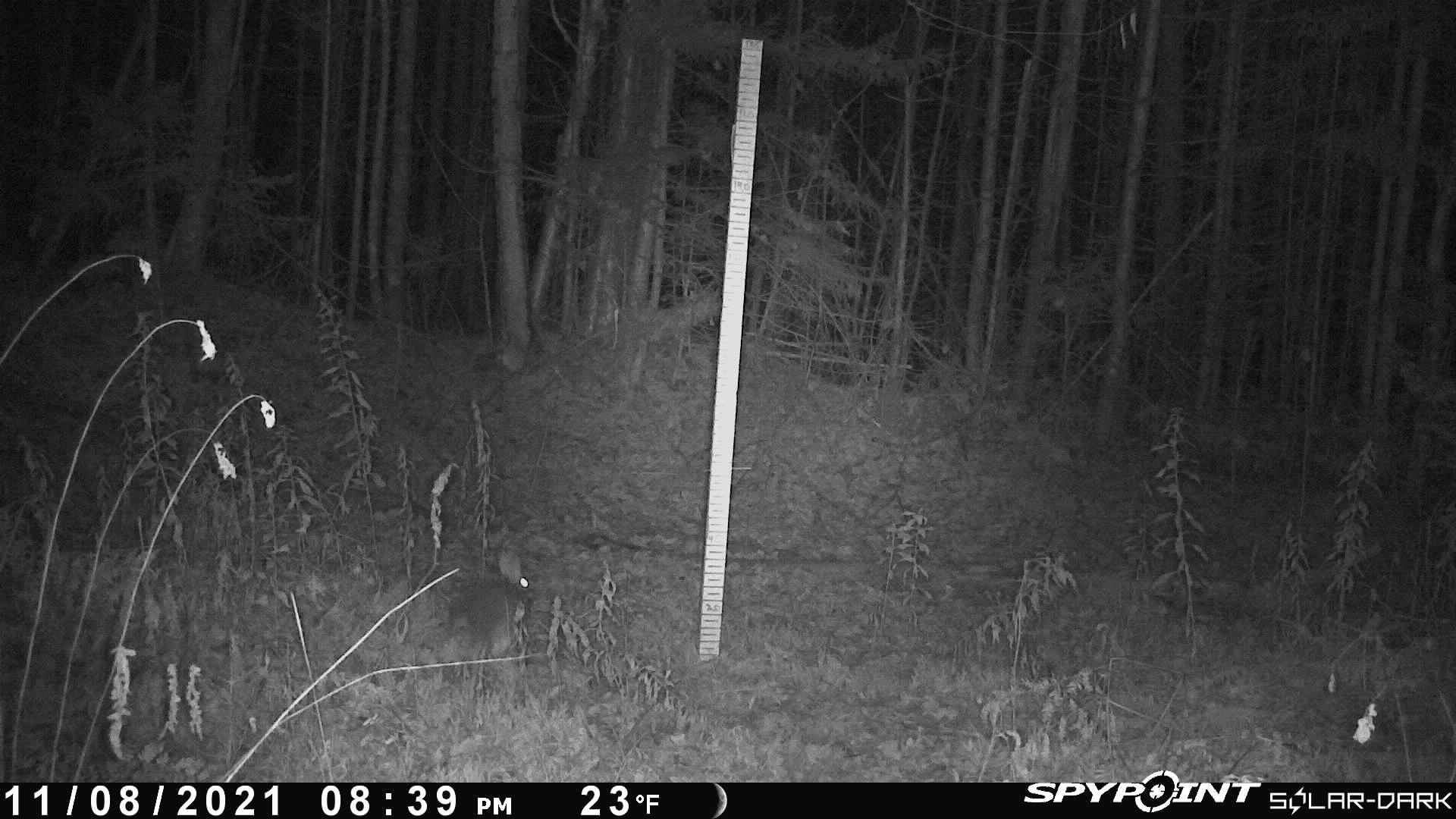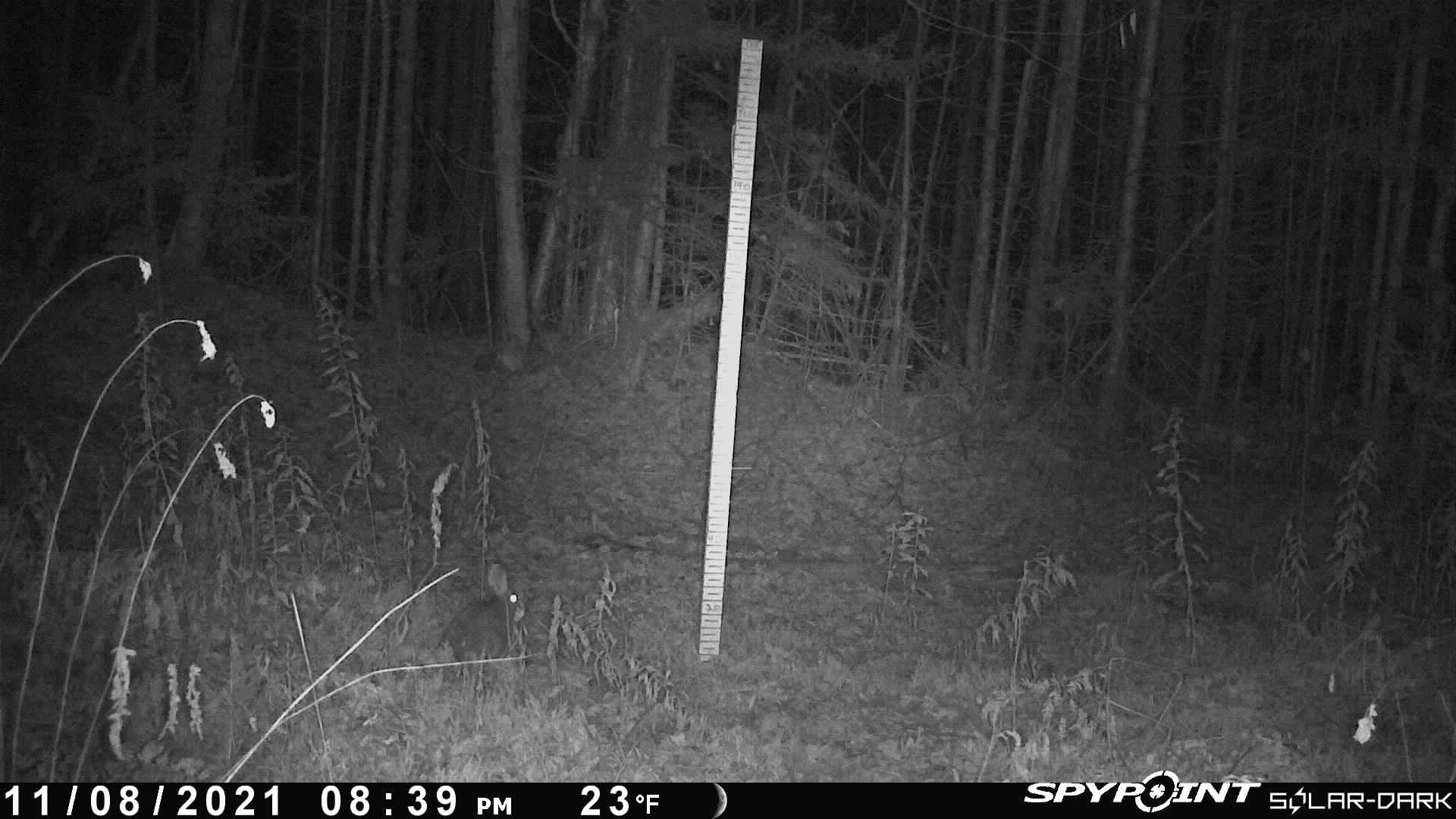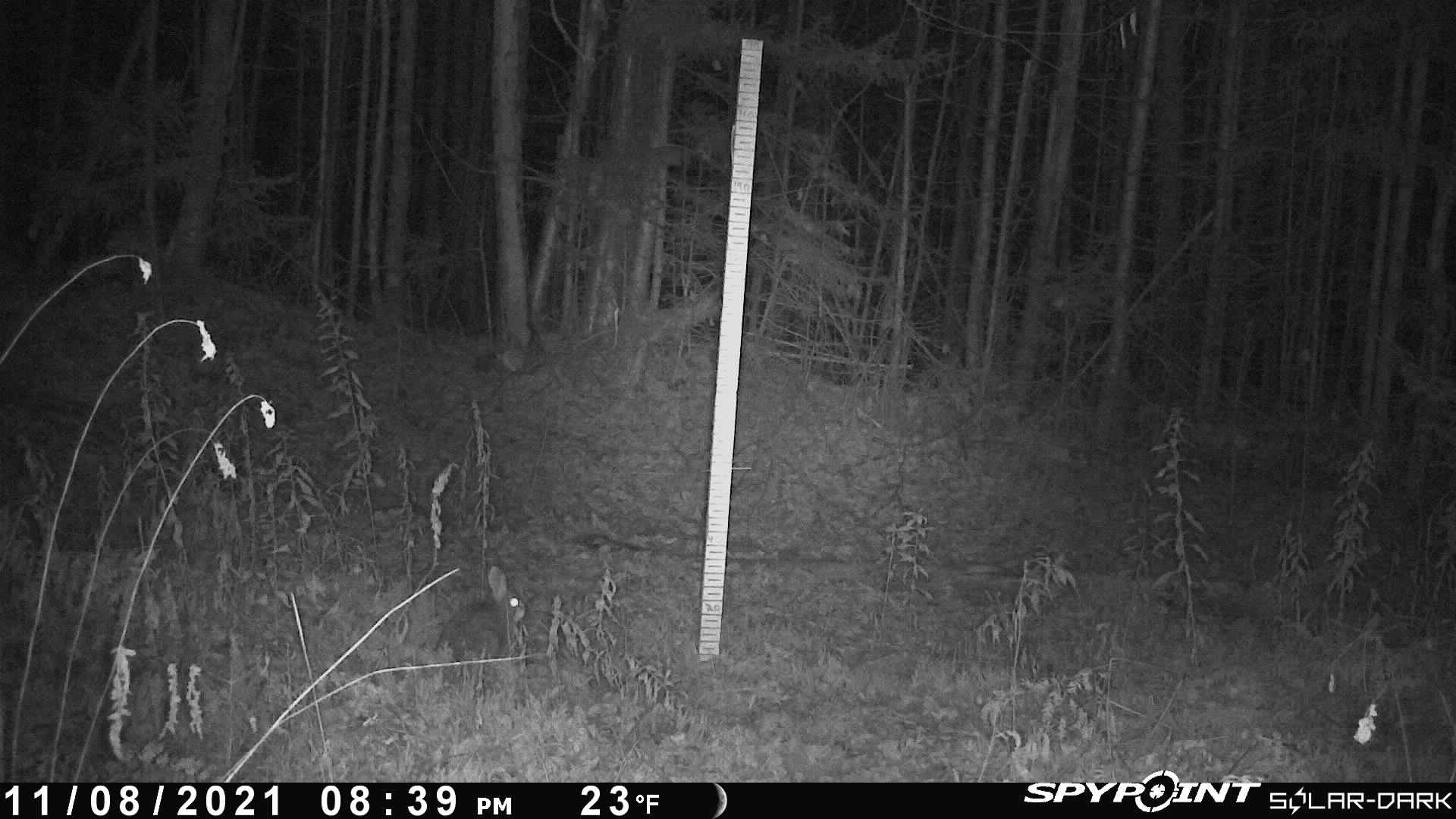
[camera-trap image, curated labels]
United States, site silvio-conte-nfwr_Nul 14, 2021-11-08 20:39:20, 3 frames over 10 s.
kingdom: Animalia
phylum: Chordata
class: Mammalia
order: Lagomorpha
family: Leporidae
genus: Lepus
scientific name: Lepus americanus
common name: snowshoe hare